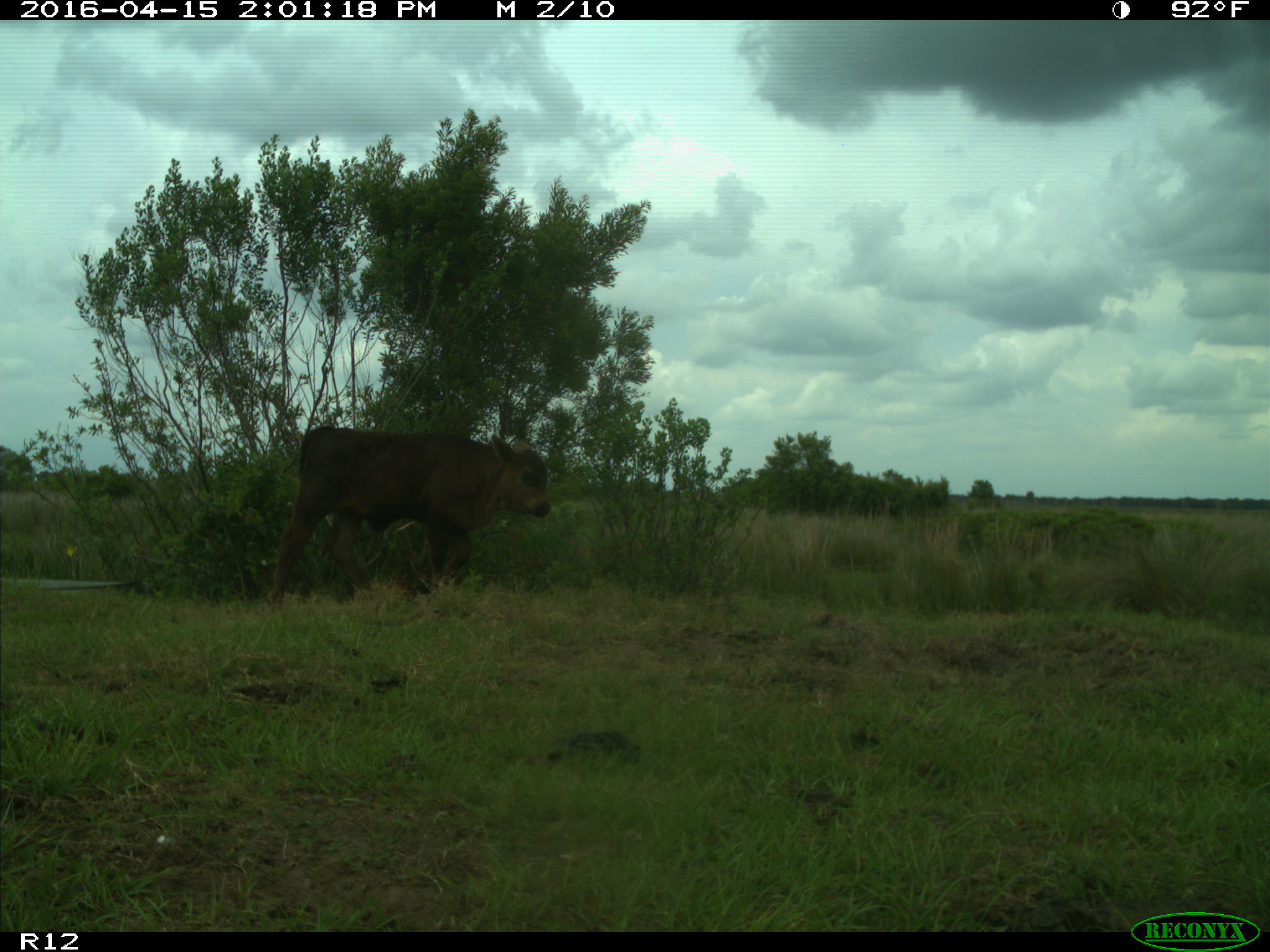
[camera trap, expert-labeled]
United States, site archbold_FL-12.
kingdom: Animalia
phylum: Chordata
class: Mammalia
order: Artiodactyla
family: Bovidae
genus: Bos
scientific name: Bos taurus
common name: domestic cow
Bos taurus (domestic cow).